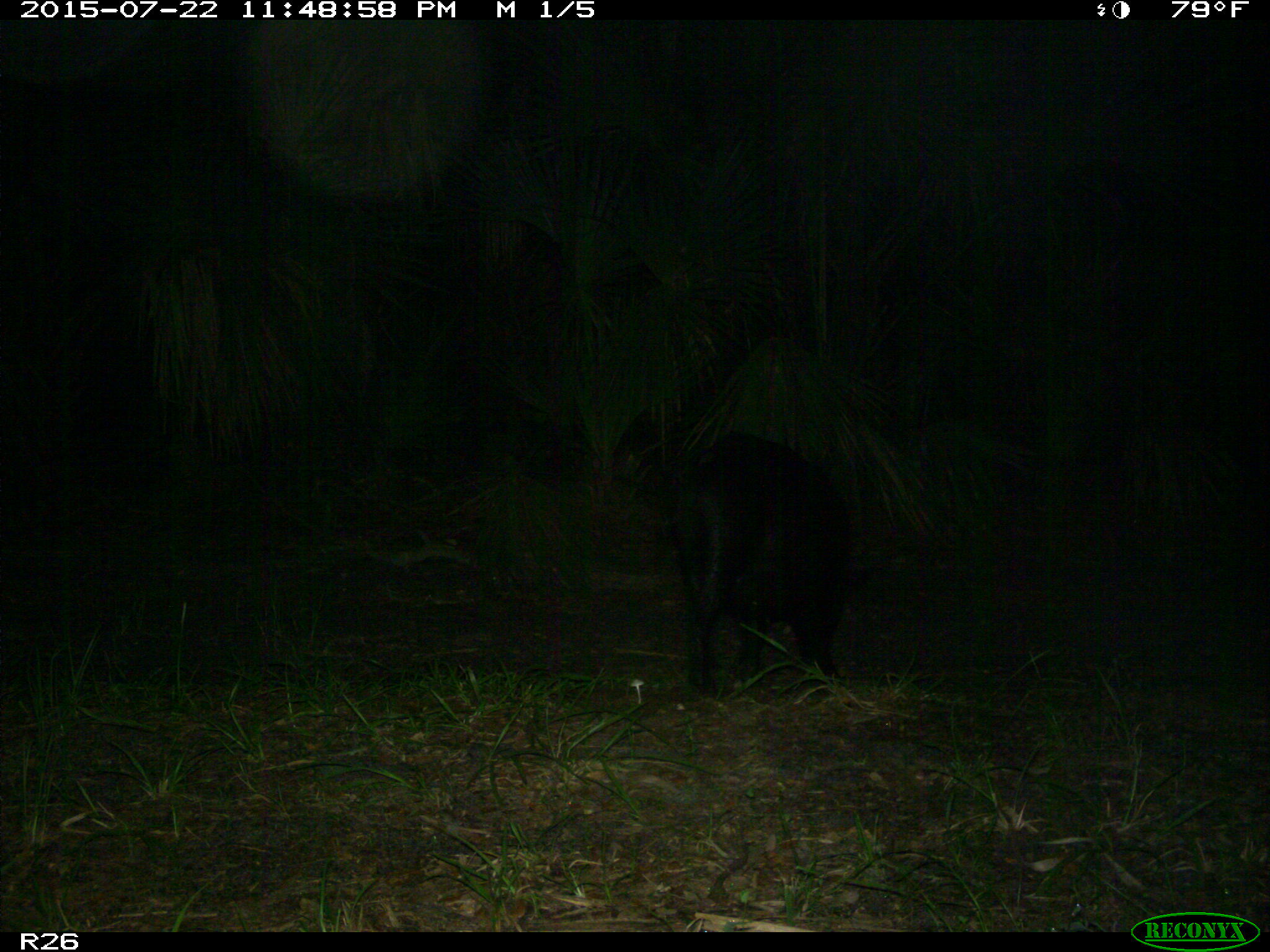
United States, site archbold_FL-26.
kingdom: Animalia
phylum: Chordata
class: Mammalia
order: Artiodactyla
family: Suidae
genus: Sus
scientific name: Sus scrofa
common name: wild boar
Sus scrofa (wild boar).